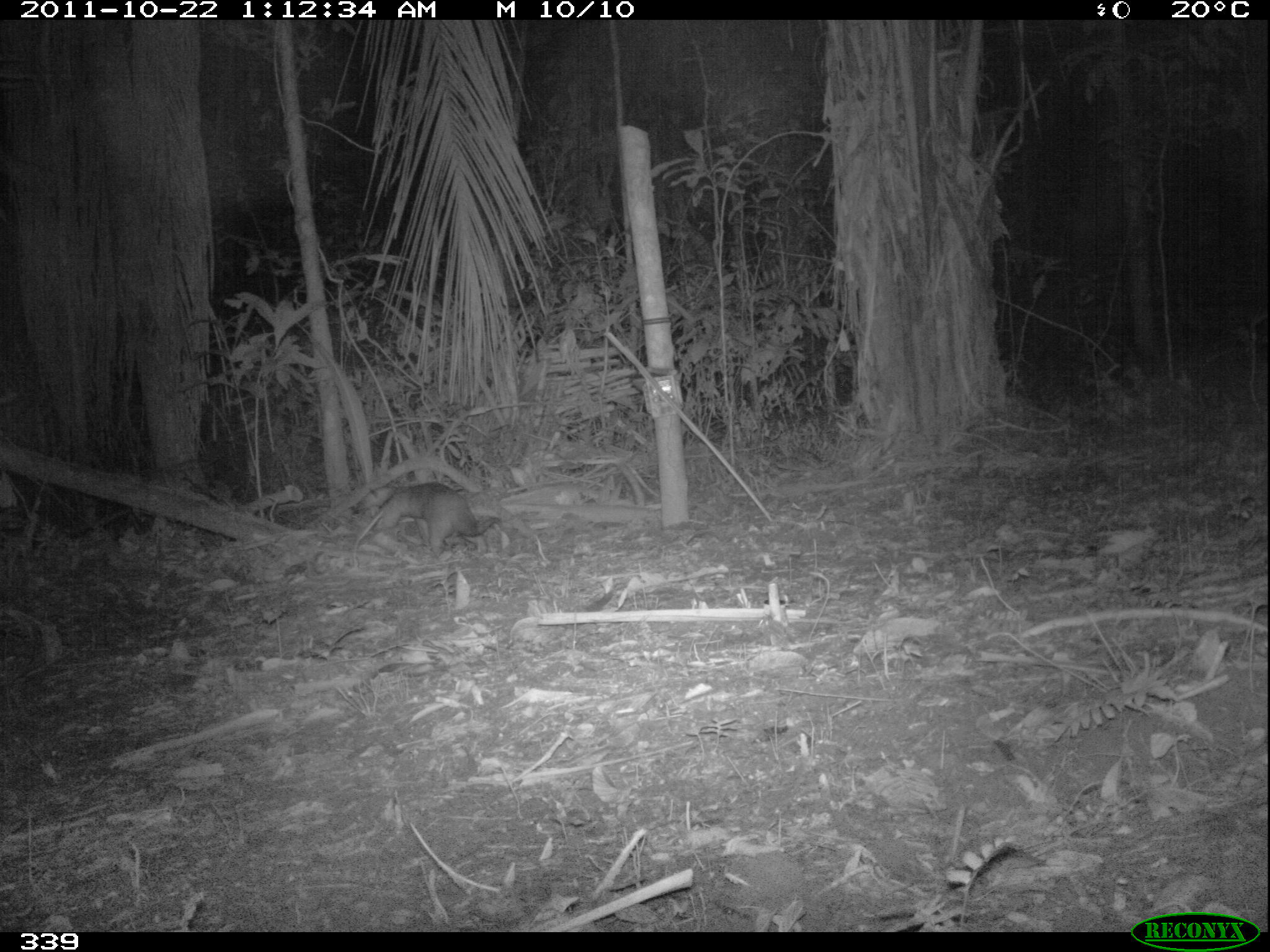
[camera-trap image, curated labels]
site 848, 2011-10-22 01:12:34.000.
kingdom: Animalia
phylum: Chordata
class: Mammalia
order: Pilosa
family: Myrmecophagidae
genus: Tamandua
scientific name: Tamandua tetradactyla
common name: southern tamandua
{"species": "Tamandua tetradactyla (southern tamandua)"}